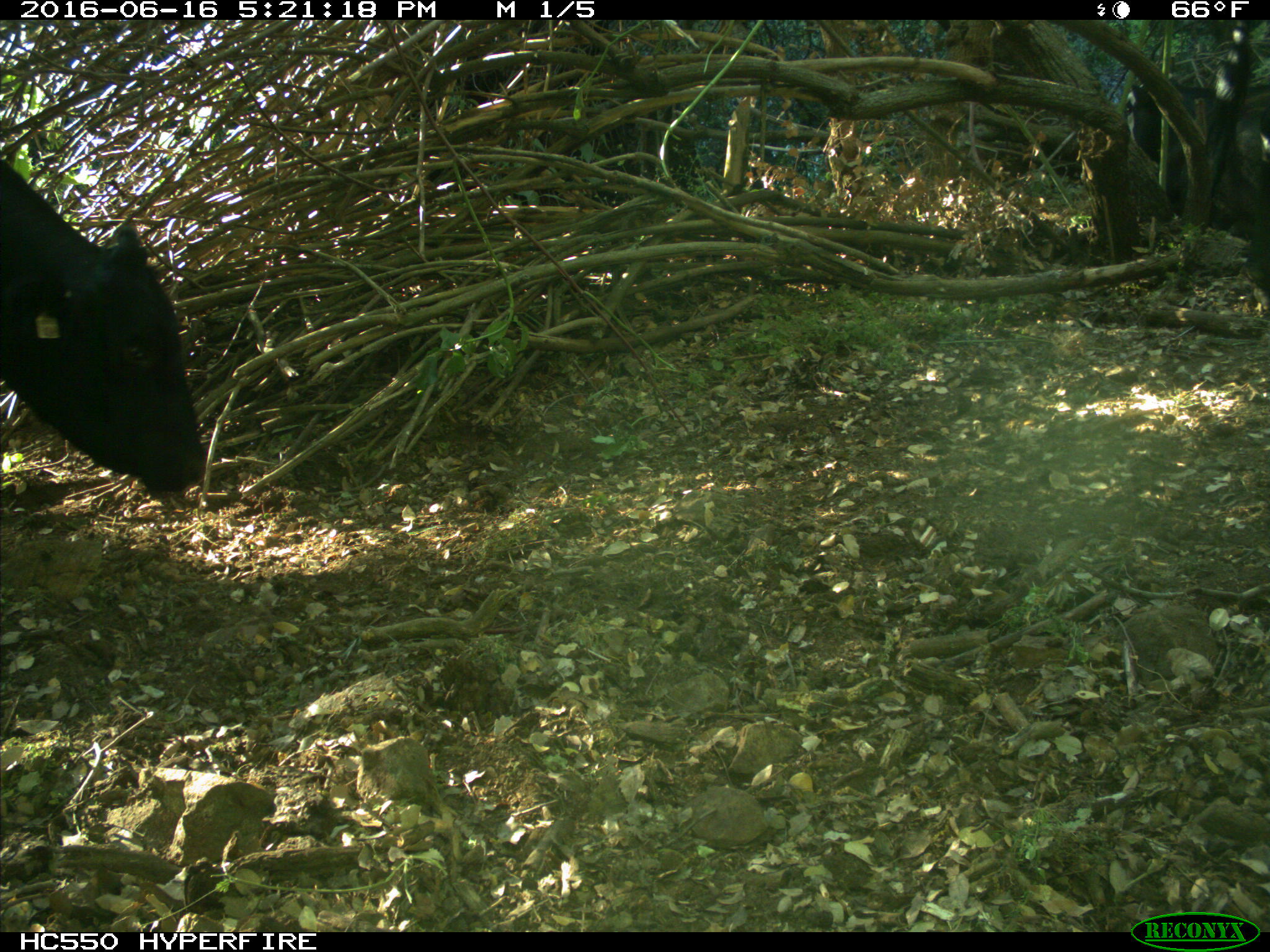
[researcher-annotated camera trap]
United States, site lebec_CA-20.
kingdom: Animalia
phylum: Chordata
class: Mammalia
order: Artiodactyla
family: Bovidae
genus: Bos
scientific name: Bos taurus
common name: domestic cow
Bos taurus (domestic cow).